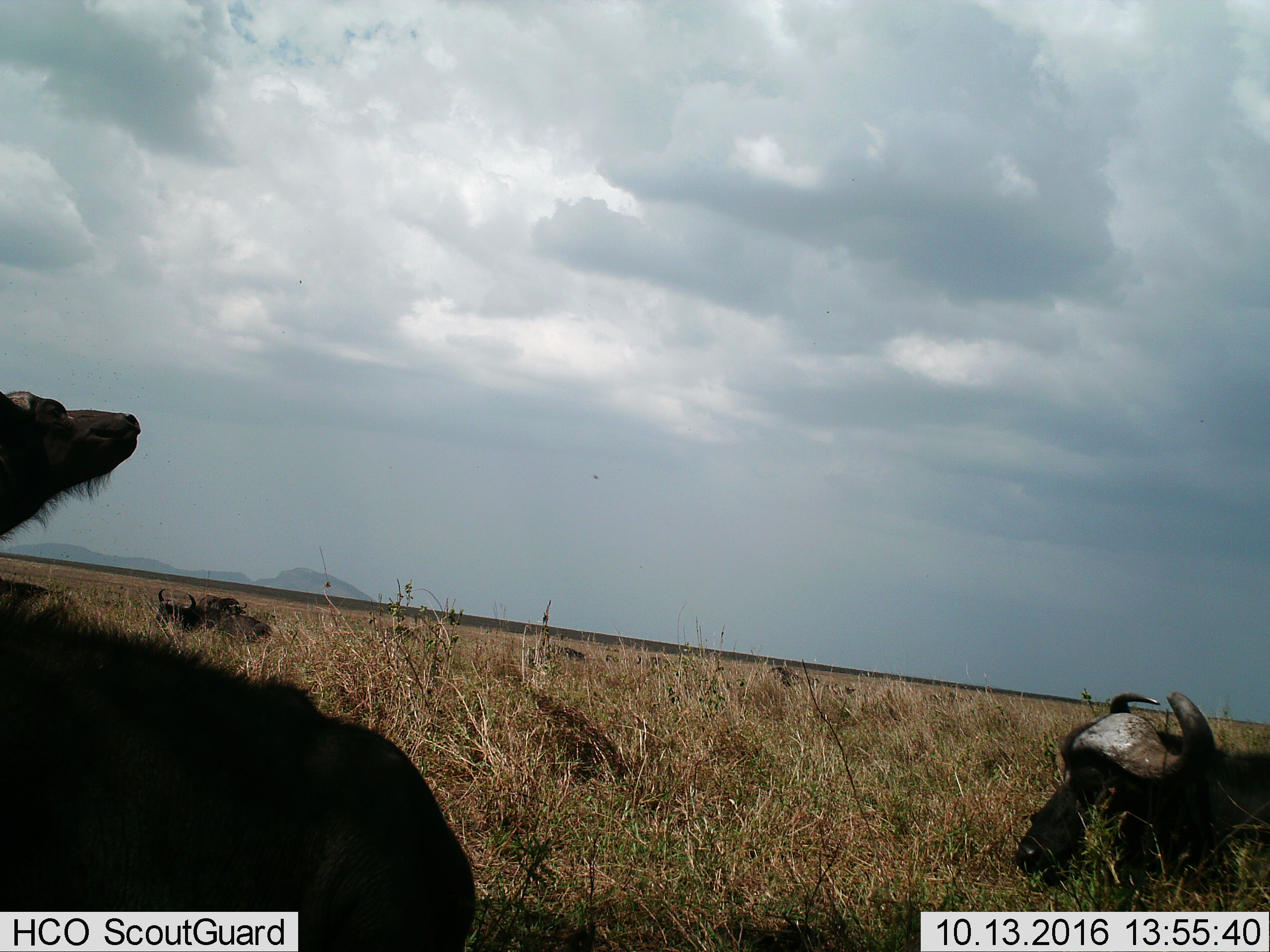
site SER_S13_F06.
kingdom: Animalia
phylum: Chordata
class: Mammalia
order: Artiodactyla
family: Bovidae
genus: Syncerus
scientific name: Syncerus caffer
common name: african buffalo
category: buffalo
Buffalo (african buffalo) (Syncerus caffer), count 5. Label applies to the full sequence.